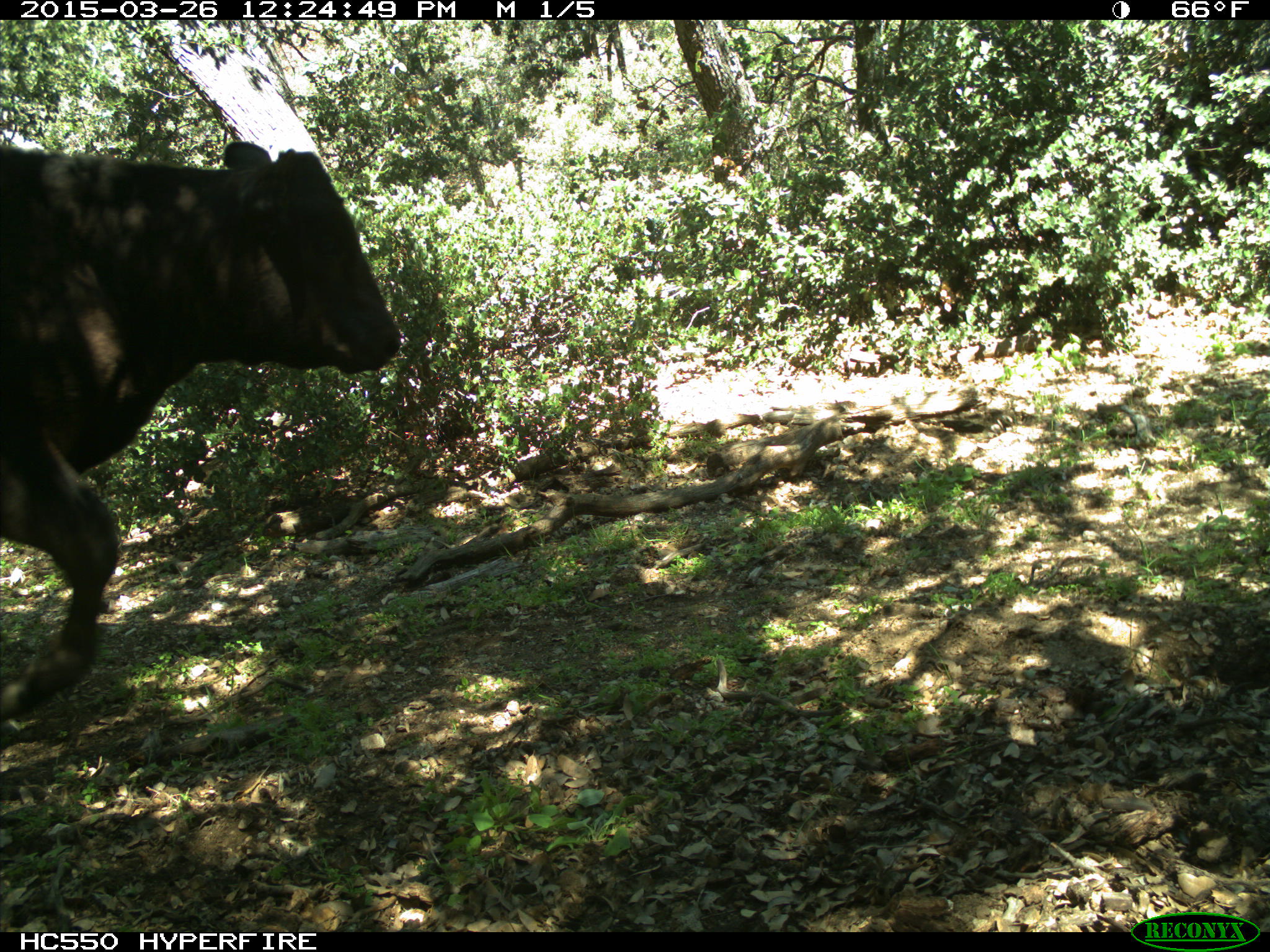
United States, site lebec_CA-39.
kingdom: Animalia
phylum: Chordata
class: Mammalia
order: Artiodactyla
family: Bovidae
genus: Bos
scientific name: Bos taurus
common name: domestic cow